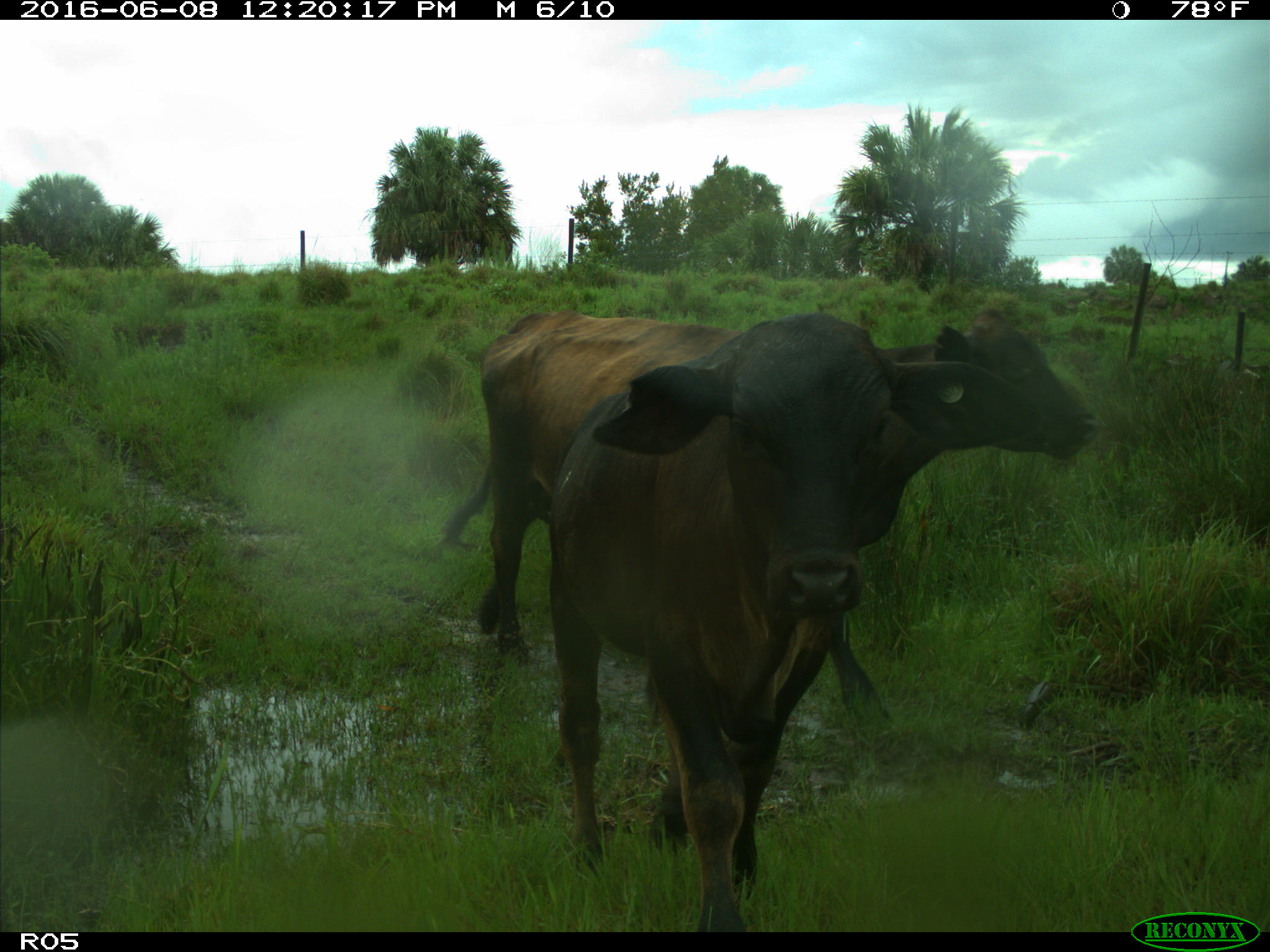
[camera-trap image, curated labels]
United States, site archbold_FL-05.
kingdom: Animalia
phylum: Chordata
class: Mammalia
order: Artiodactyla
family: Bovidae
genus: Bos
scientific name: Bos taurus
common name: domestic cow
Bos taurus (domestic cow).